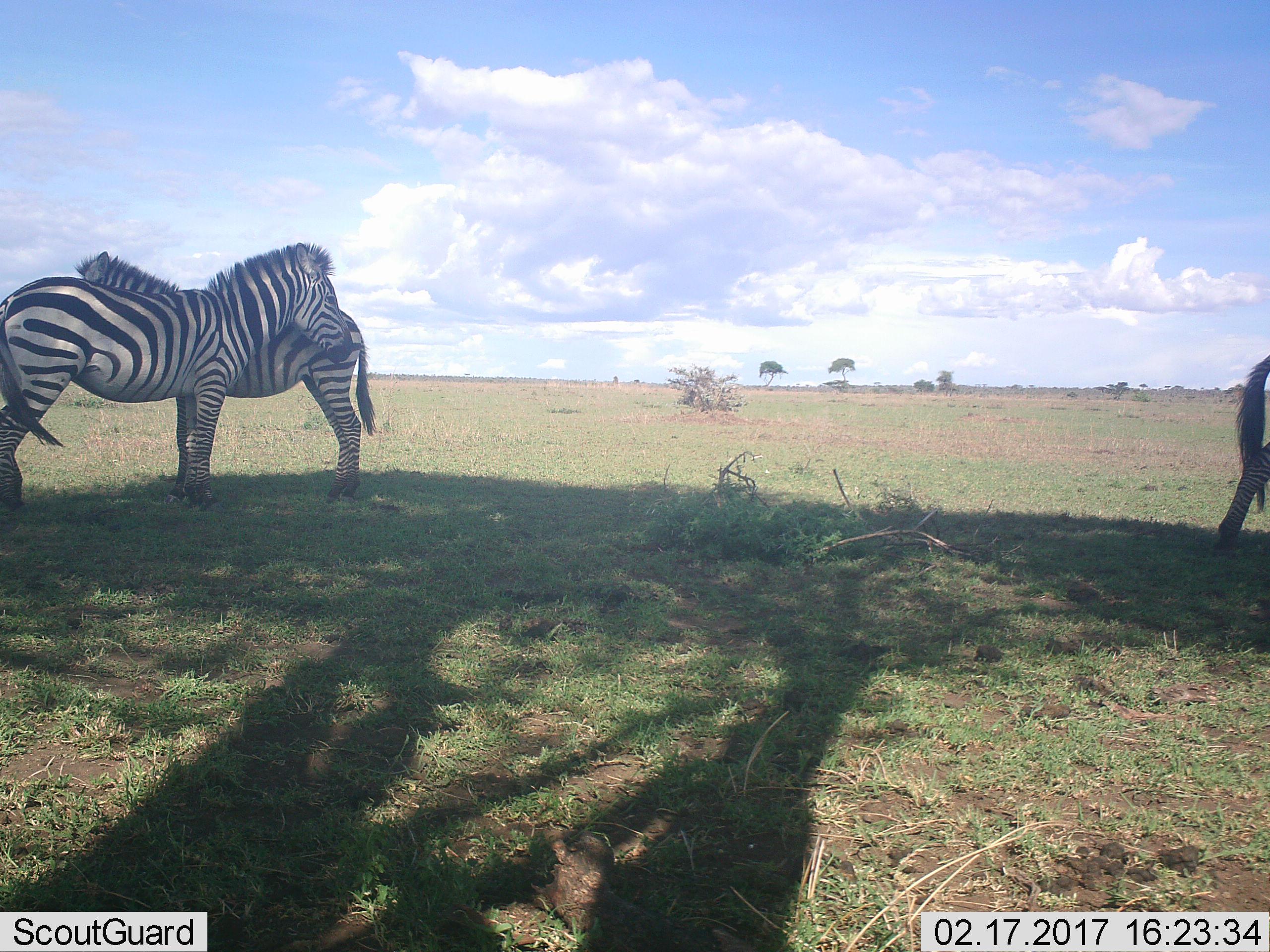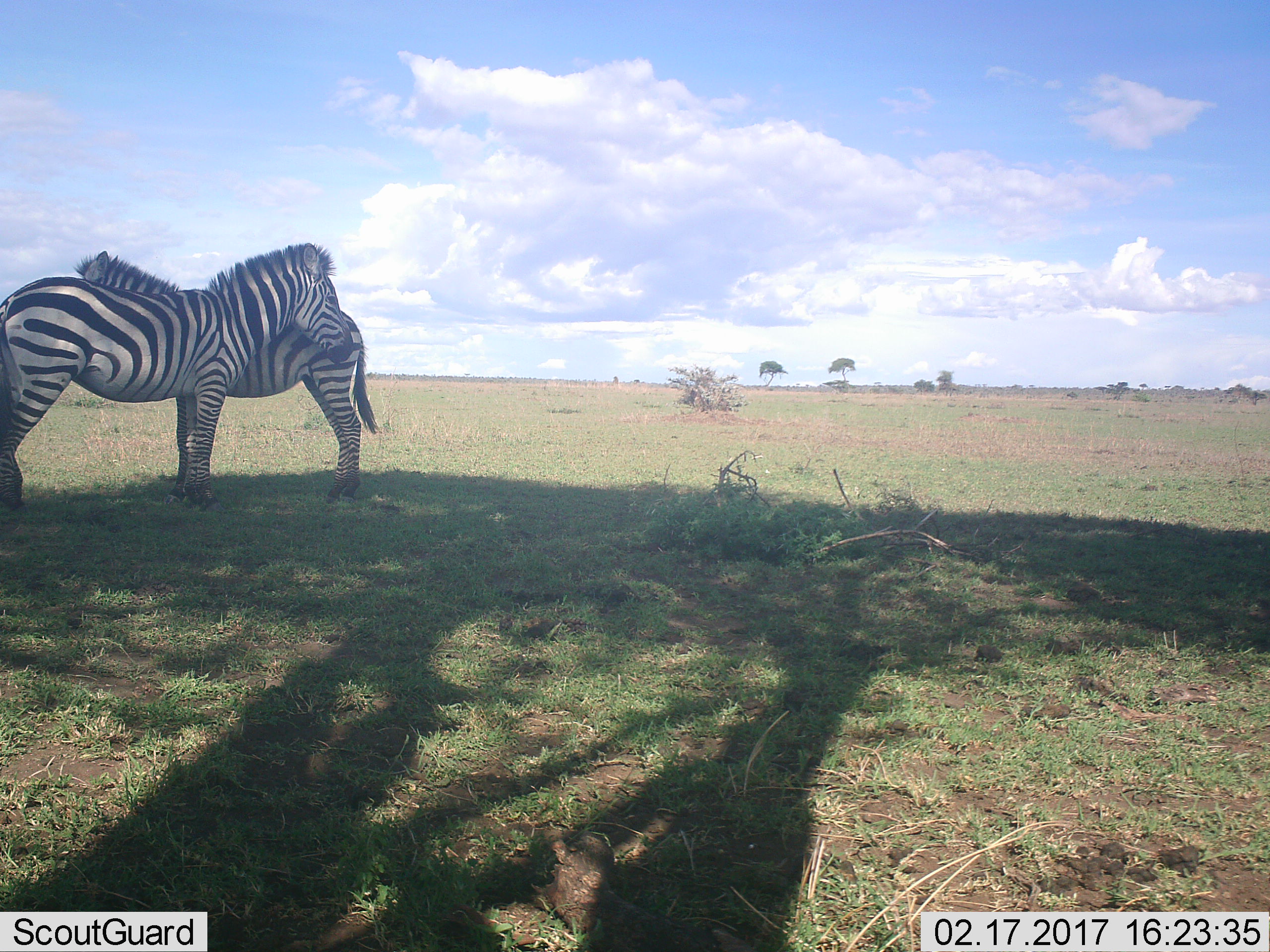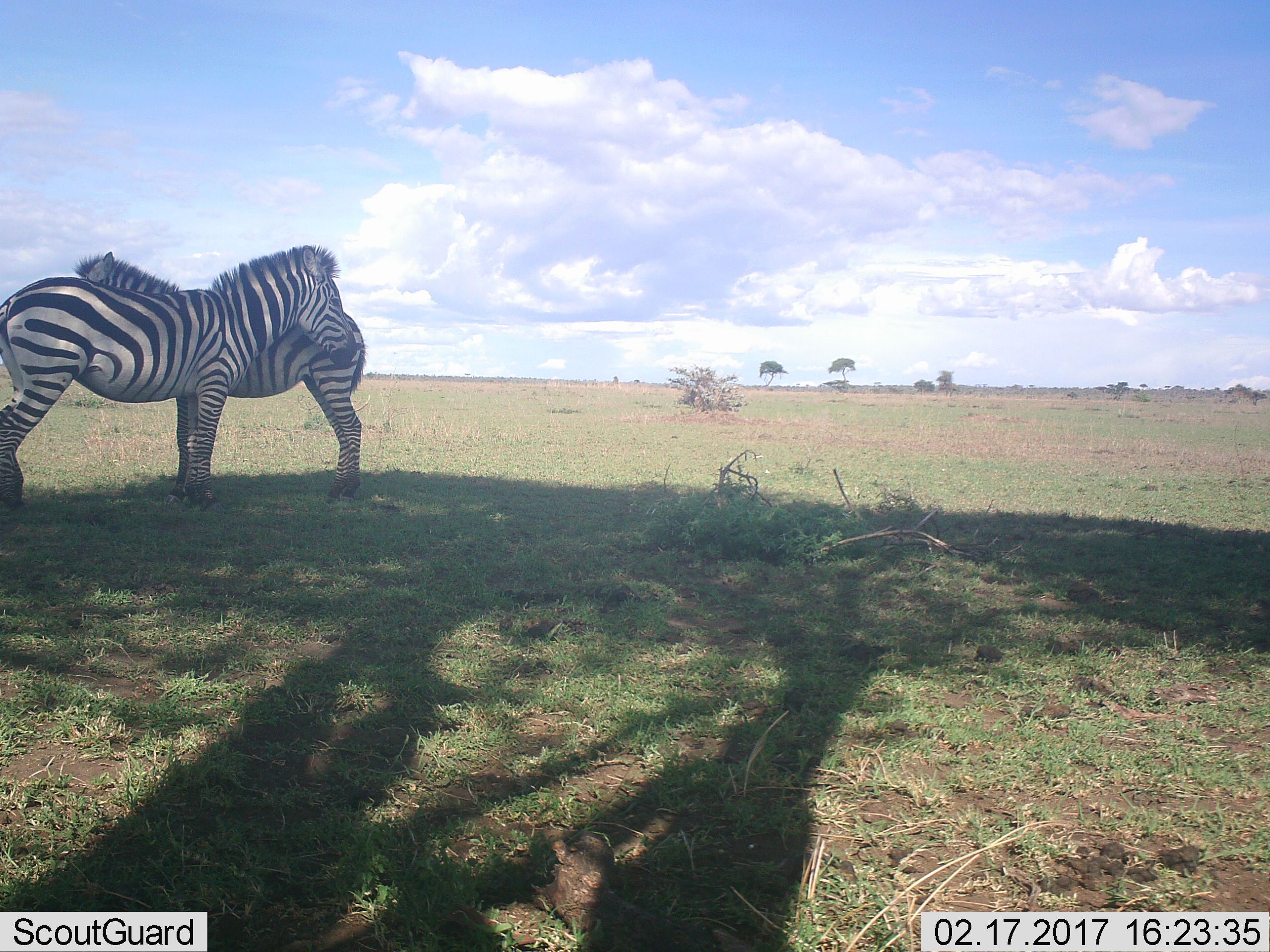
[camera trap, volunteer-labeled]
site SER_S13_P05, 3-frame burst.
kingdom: Animalia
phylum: Chordata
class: Mammalia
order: Perissodactyla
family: Equidae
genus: Equus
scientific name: Equus quagga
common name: plains zebra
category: zebraplains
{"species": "zebraplains (plains zebra) (Equus quagga)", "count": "3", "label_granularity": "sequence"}